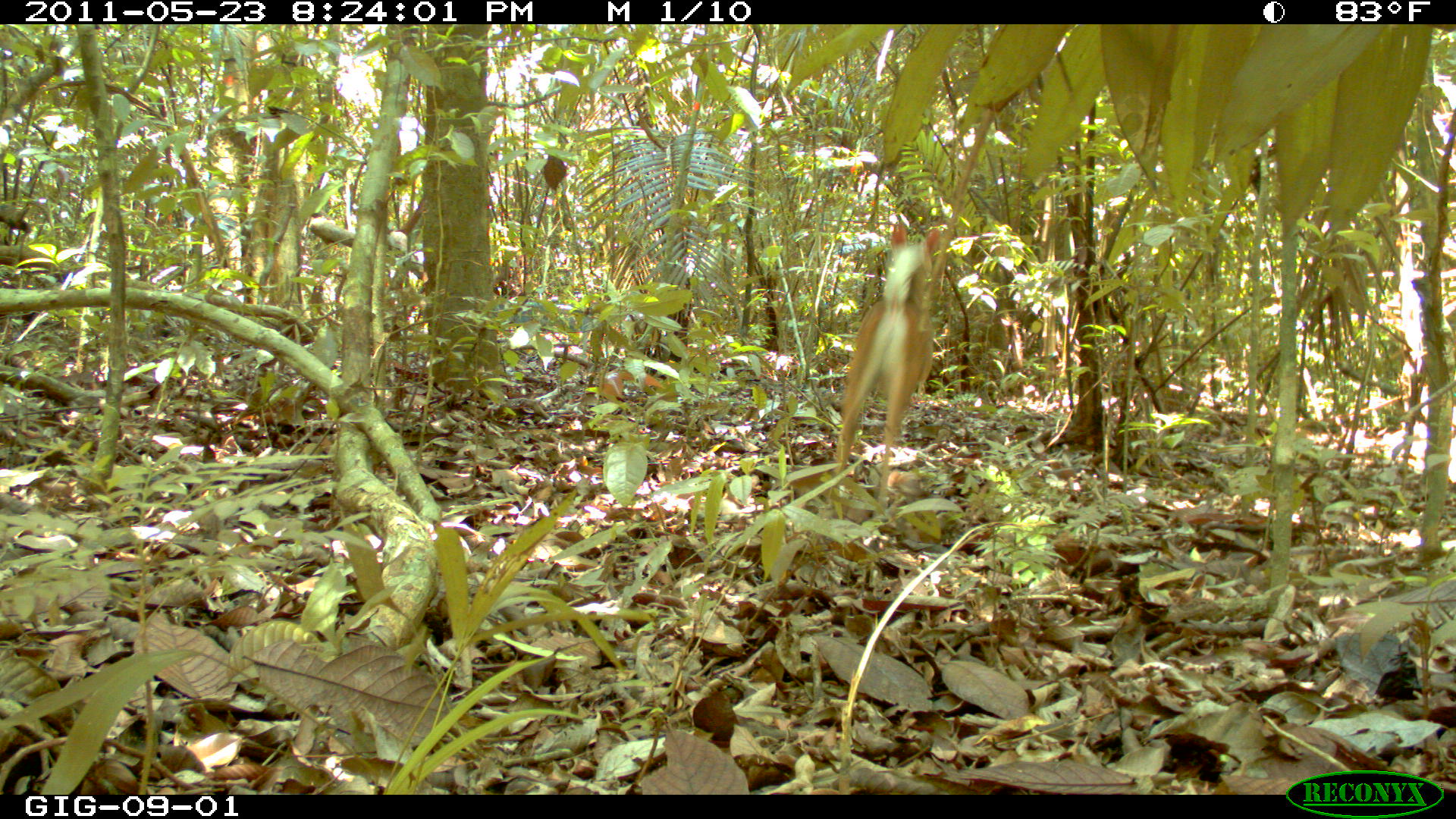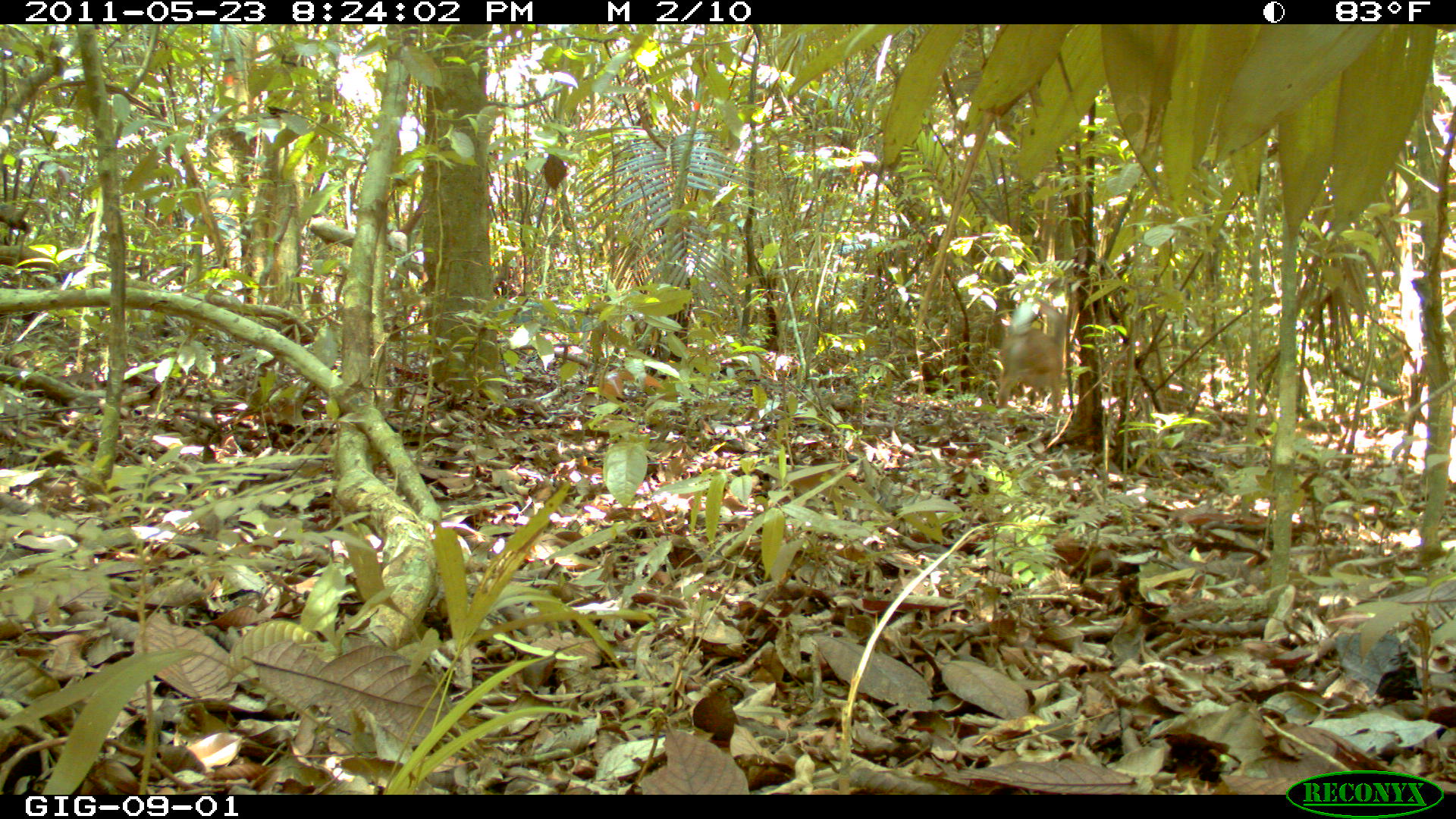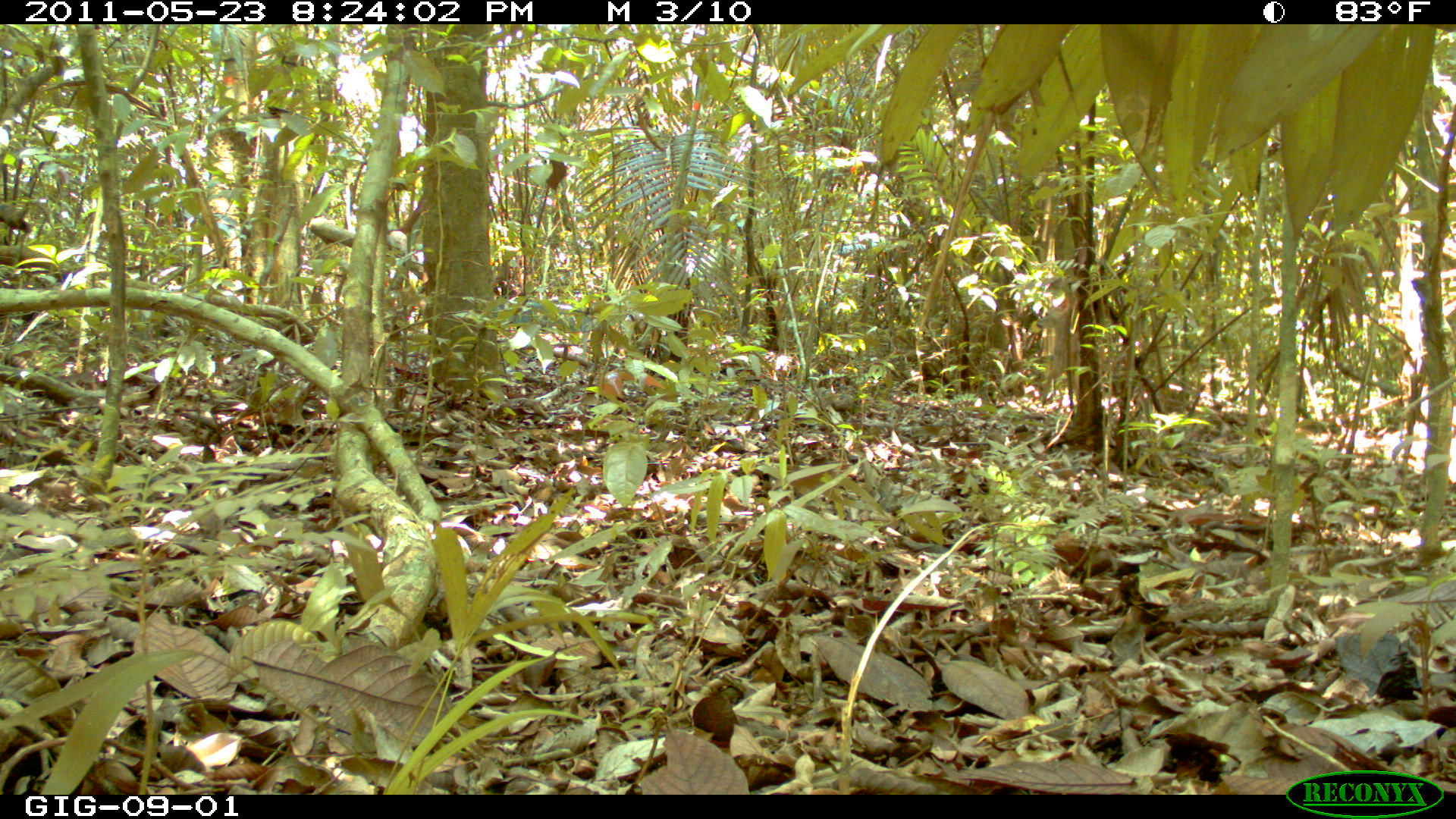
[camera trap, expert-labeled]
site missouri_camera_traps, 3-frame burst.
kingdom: Animalia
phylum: Chordata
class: Mammalia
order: Artiodactyla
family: Cervidae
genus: Odocoileus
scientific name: Odocoileus virginianus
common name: white-tailed deer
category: white tailed deer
White tailed deer (white-tailed deer) (Odocoileus virginianus).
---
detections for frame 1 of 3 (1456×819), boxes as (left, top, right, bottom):
white tailed deer: (820, 209, 950, 531)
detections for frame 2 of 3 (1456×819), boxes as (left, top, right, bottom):
white tailed deer: (991, 287, 1086, 431)